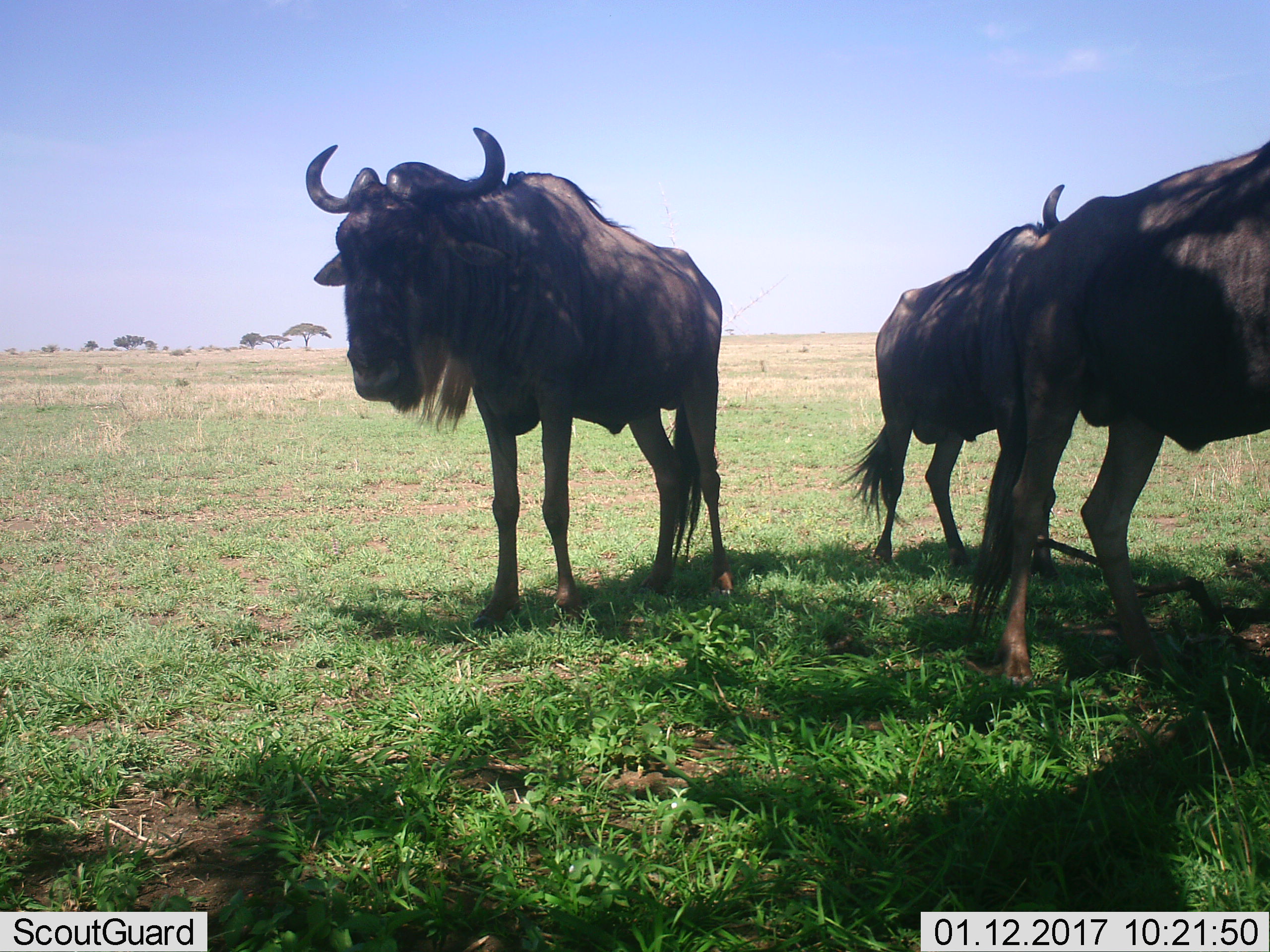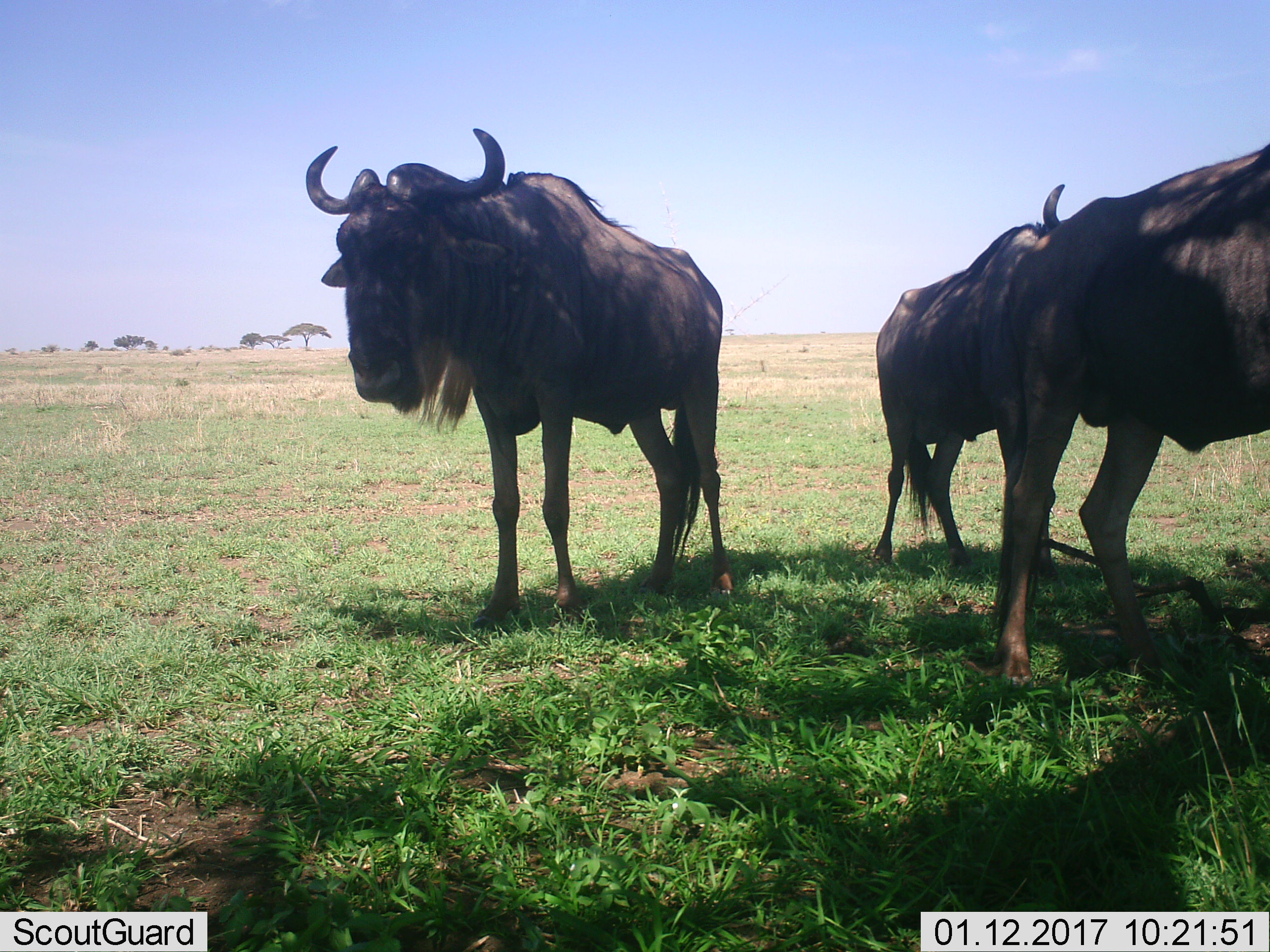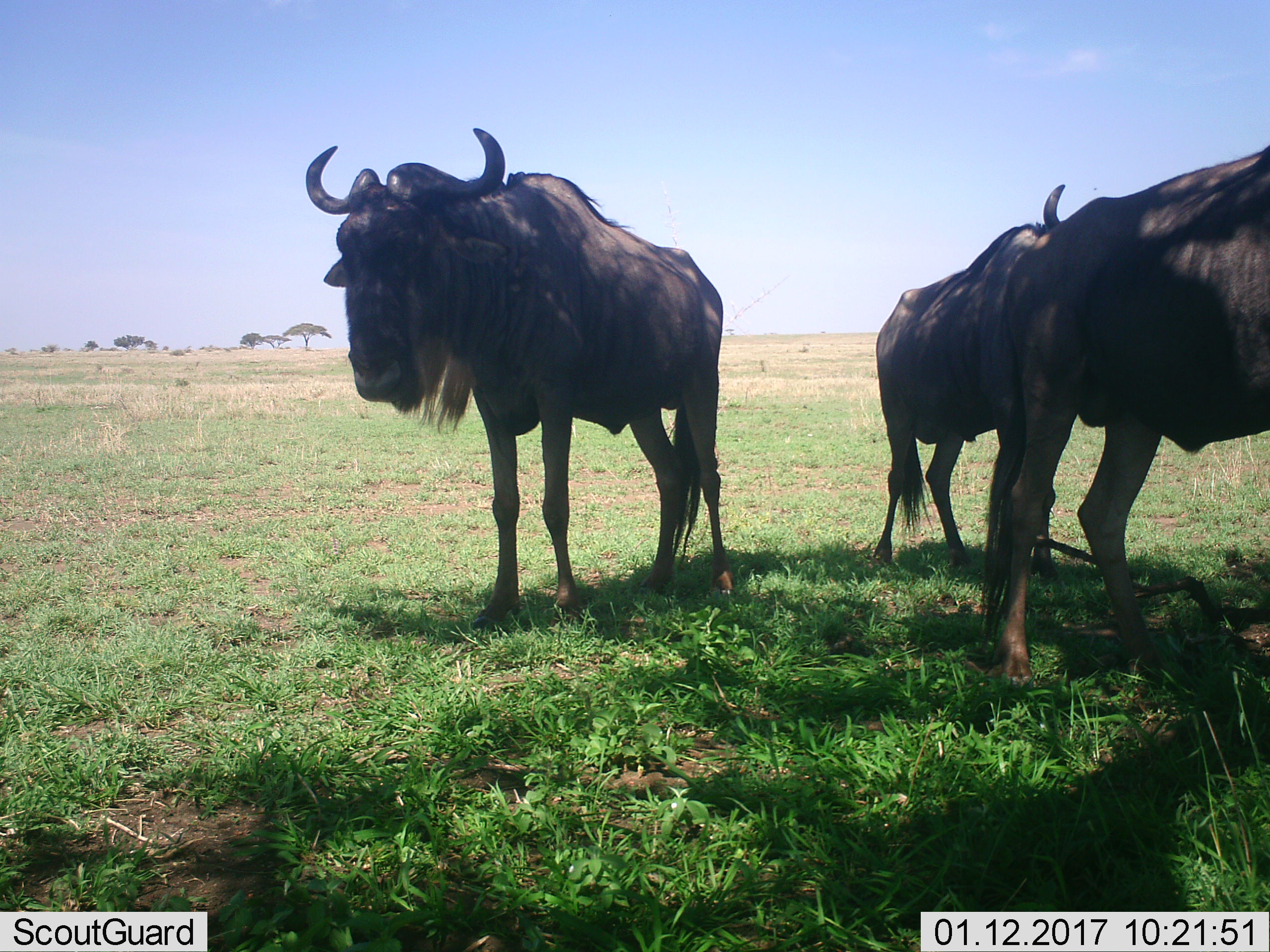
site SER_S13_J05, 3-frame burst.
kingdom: Animalia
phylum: Chordata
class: Mammalia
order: Artiodactyla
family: Bovidae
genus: Connochaetes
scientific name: Connochaetes taurinus taurinus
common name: blue wildebeest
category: wildebeestblue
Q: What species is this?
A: Wildebeestblue (blue wildebeest) (Connochaetes taurinus taurinus).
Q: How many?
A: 3.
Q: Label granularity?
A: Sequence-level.